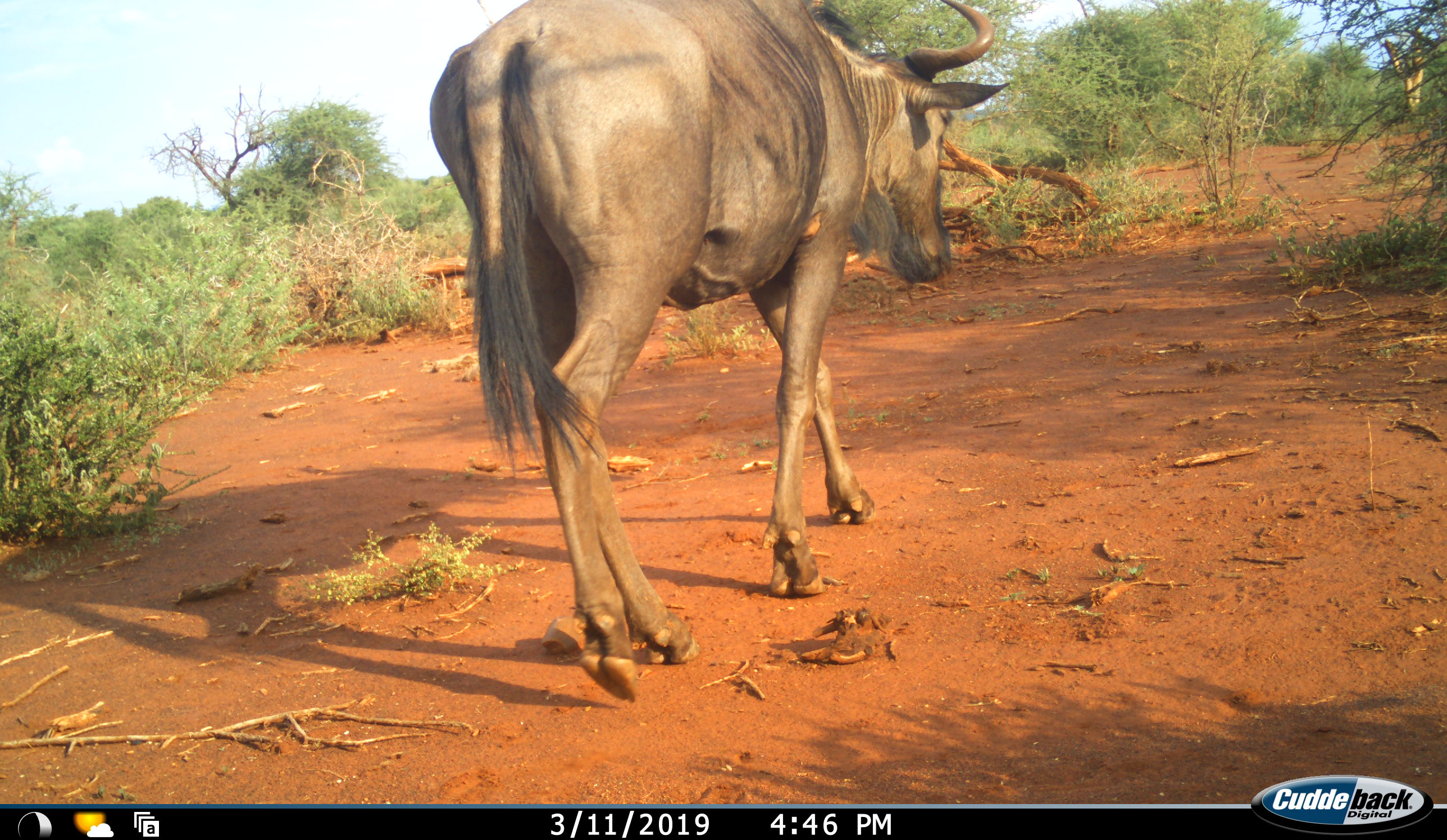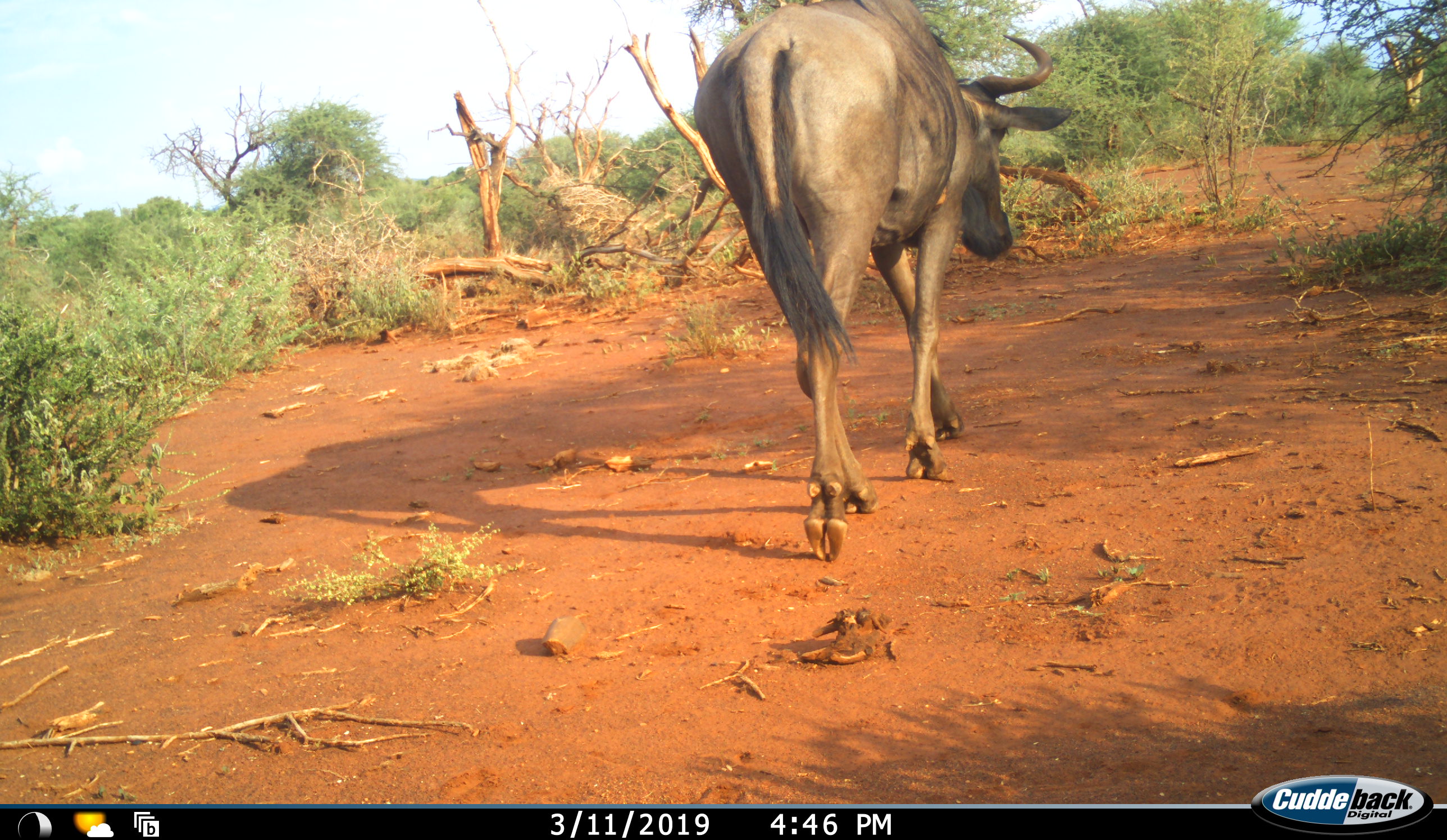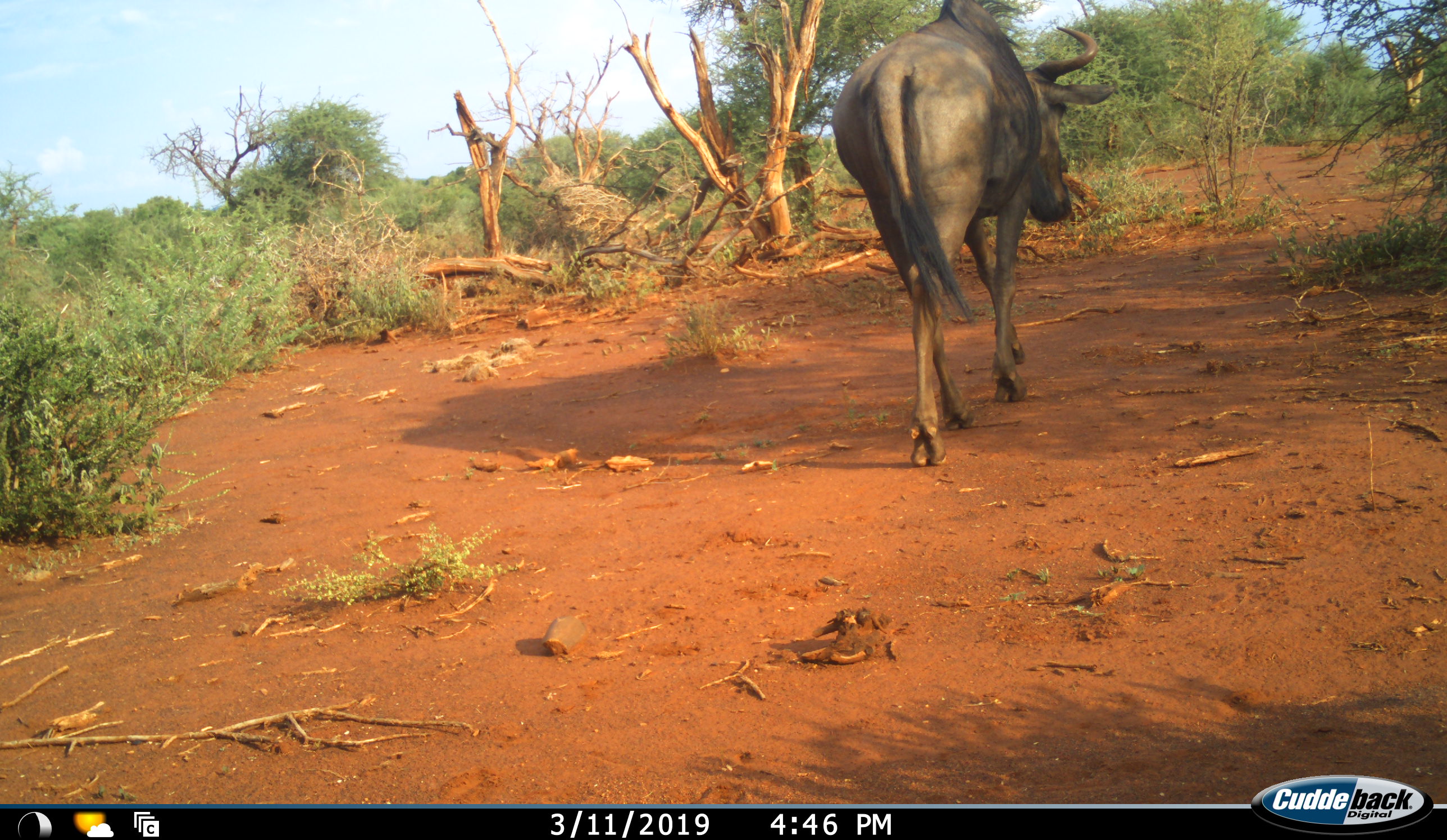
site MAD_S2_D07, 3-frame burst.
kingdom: Animalia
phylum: Chordata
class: Mammalia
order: Artiodactyla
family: Bovidae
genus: Connochaetes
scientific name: Connochaetes taurinus taurinus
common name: blue wildebeest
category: wildebeestblue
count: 1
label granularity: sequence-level